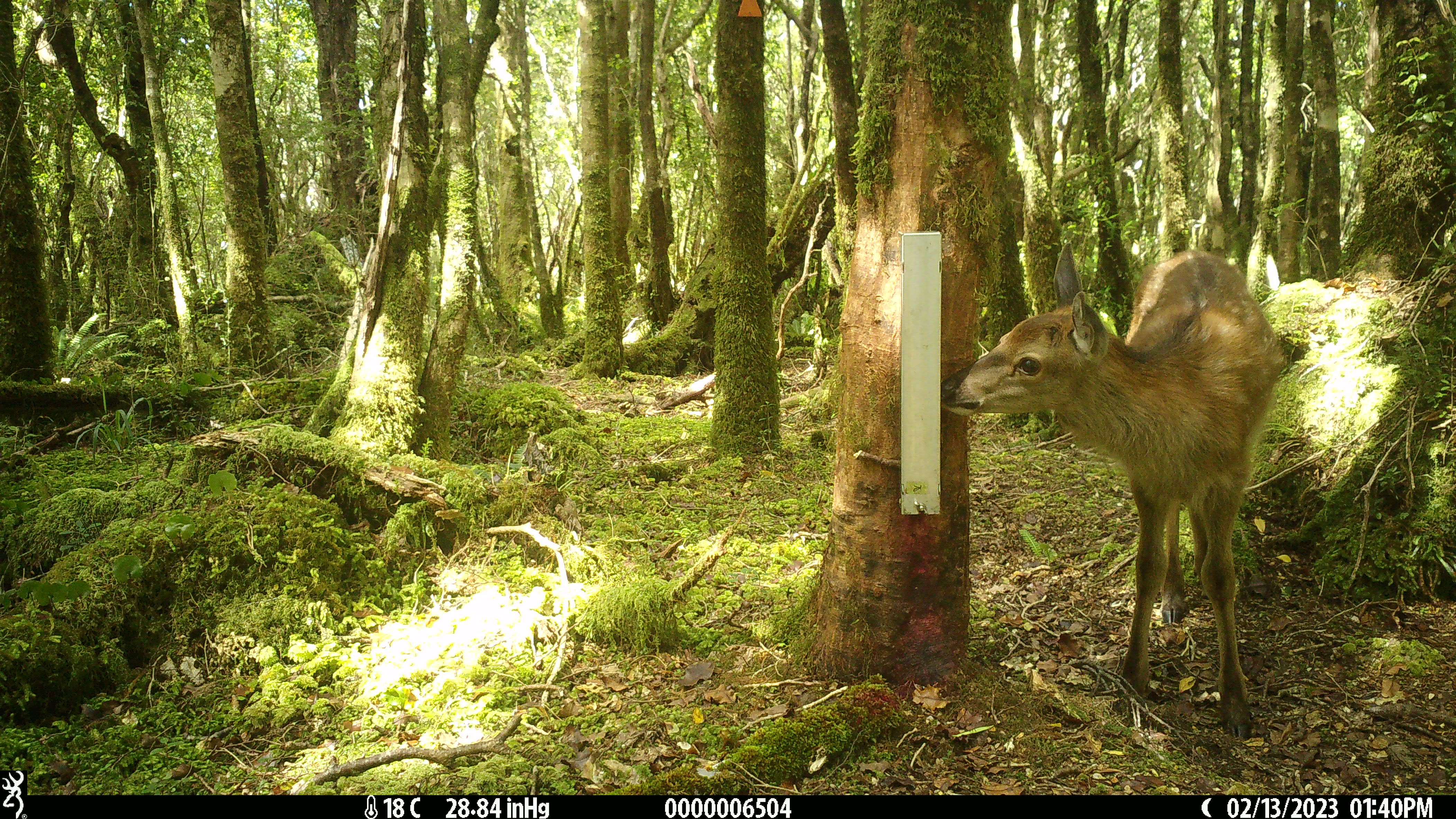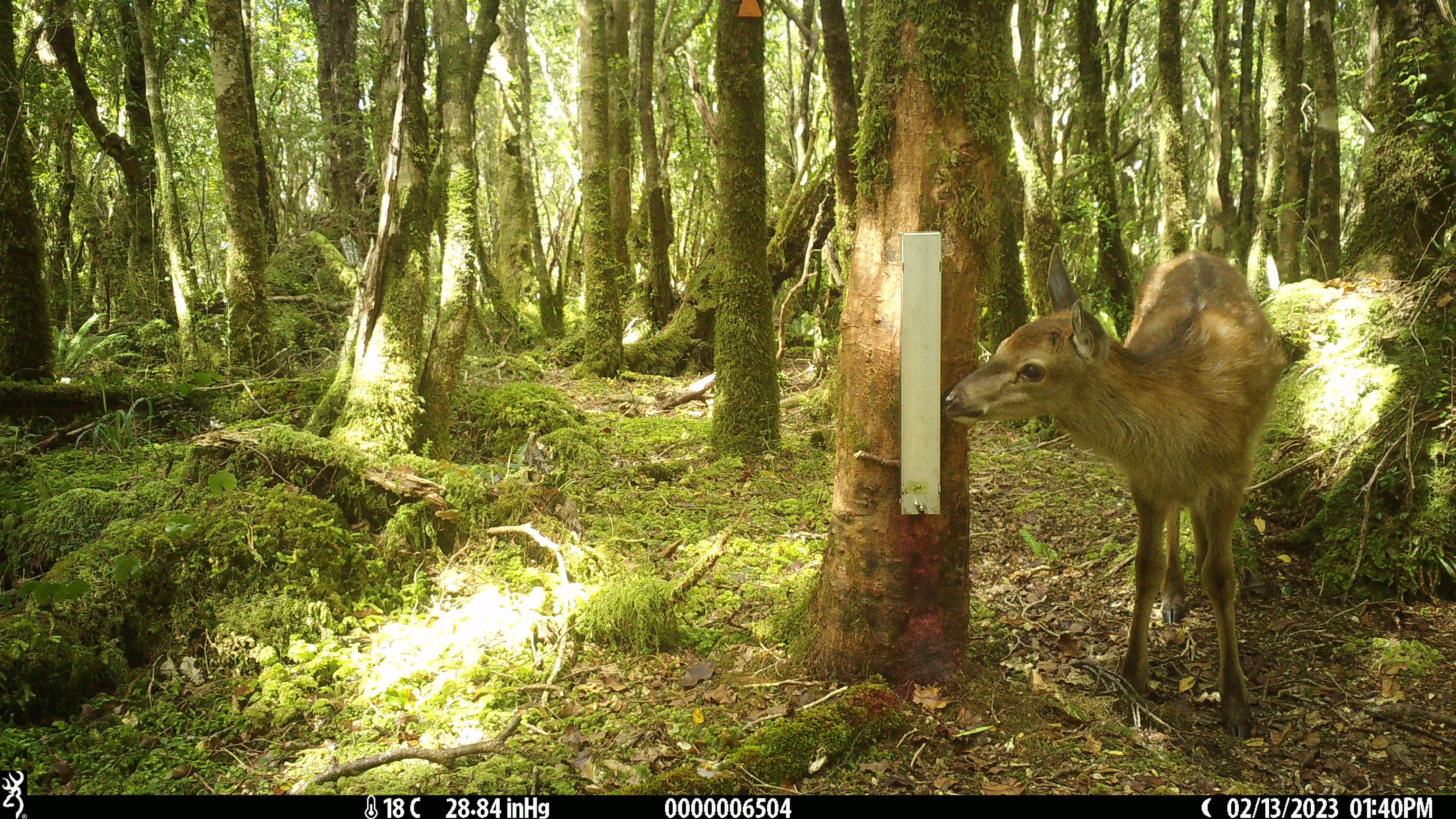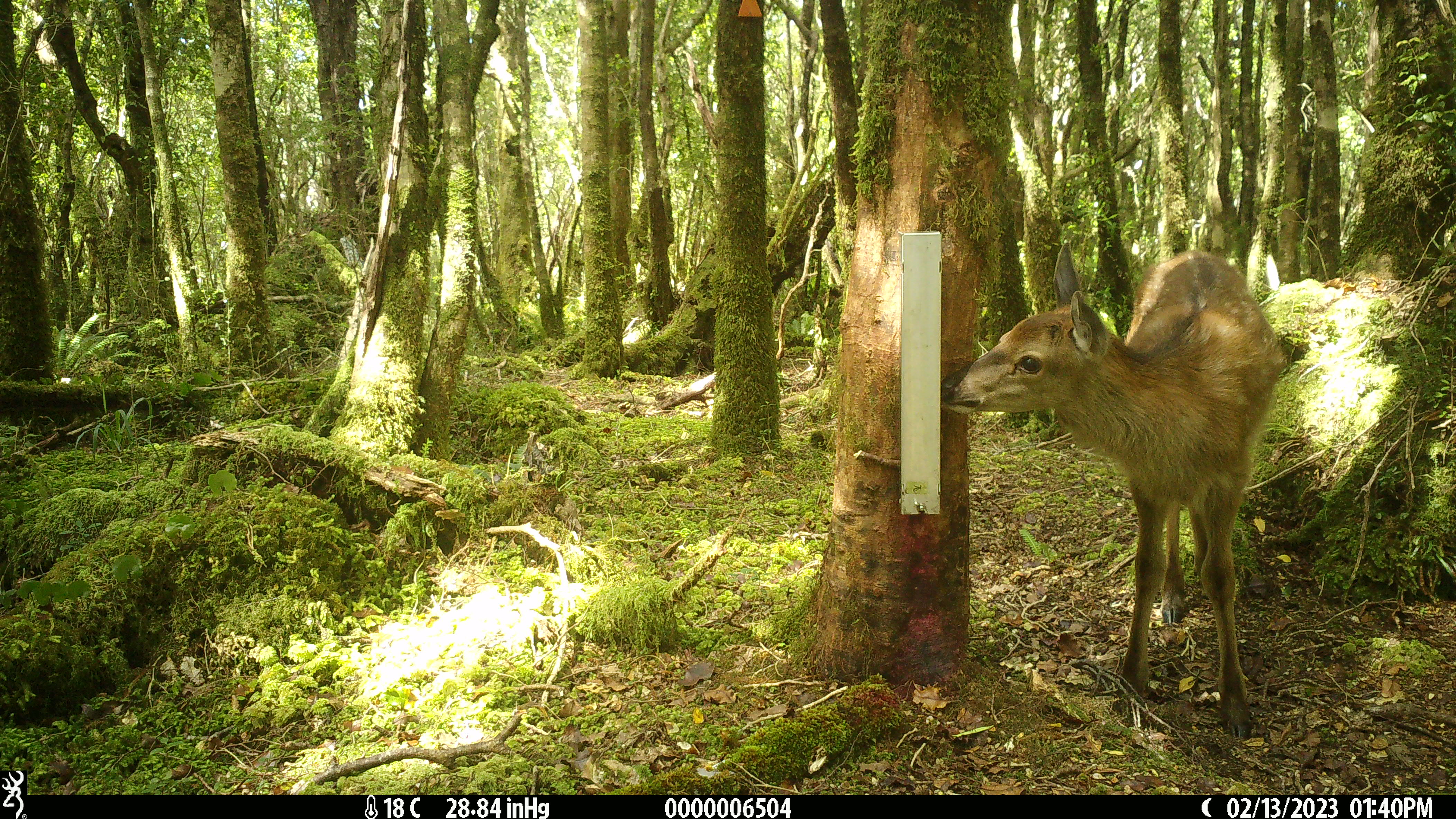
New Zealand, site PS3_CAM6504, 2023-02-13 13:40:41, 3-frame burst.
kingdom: Animalia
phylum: Chordata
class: Mammalia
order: Artiodactyla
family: Cervidae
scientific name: Cervidae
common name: deer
Deer (Cervidae).